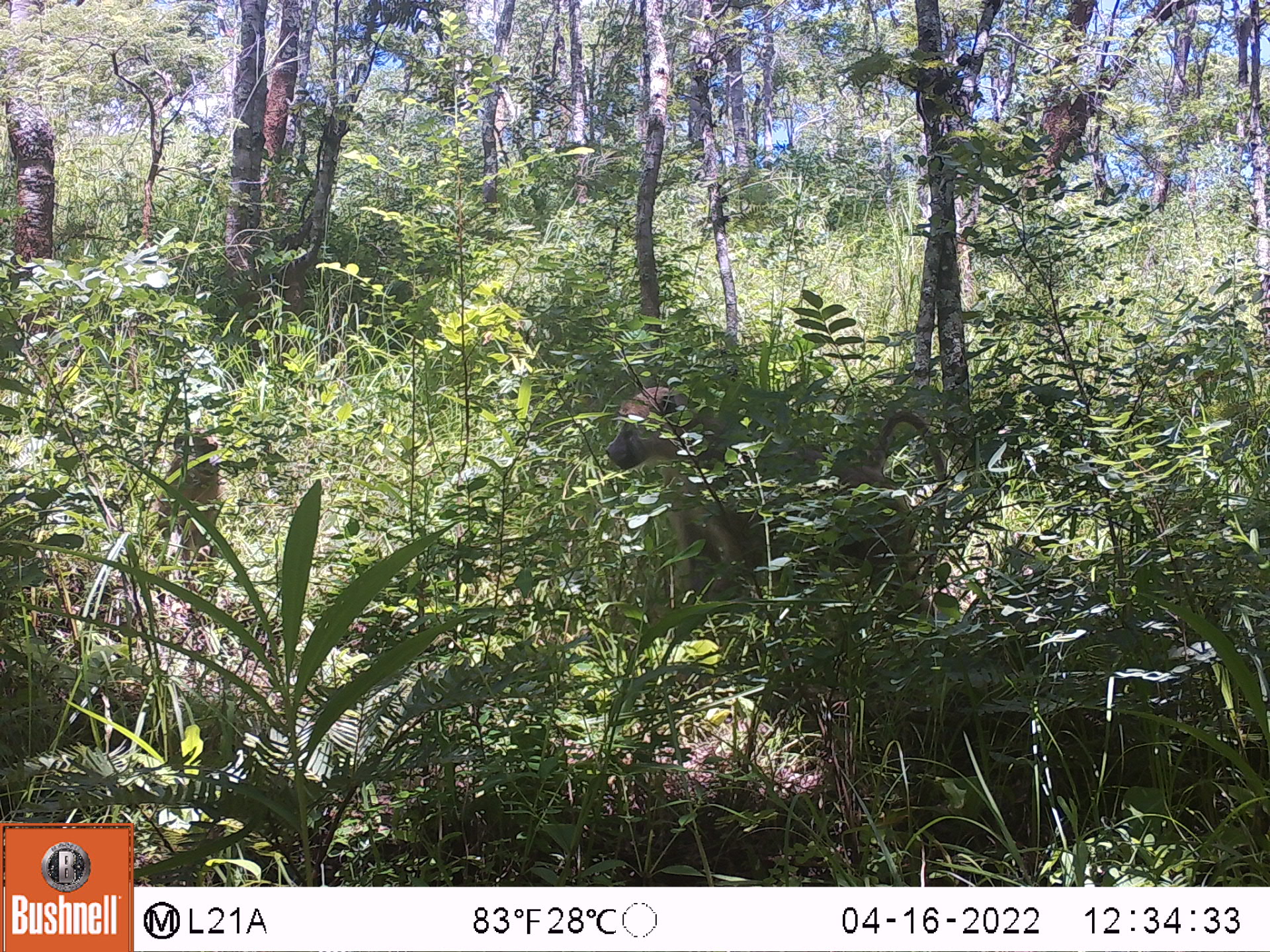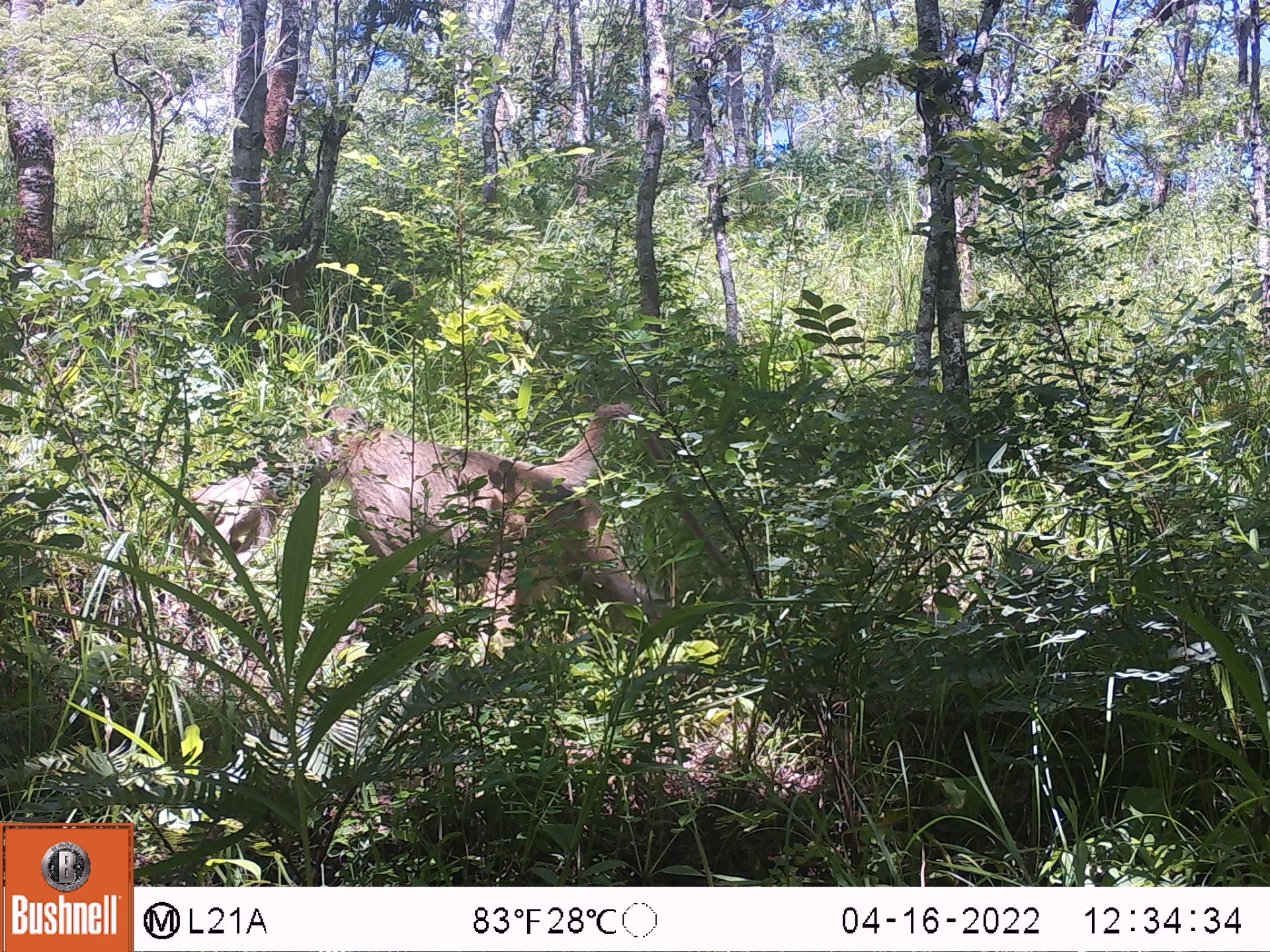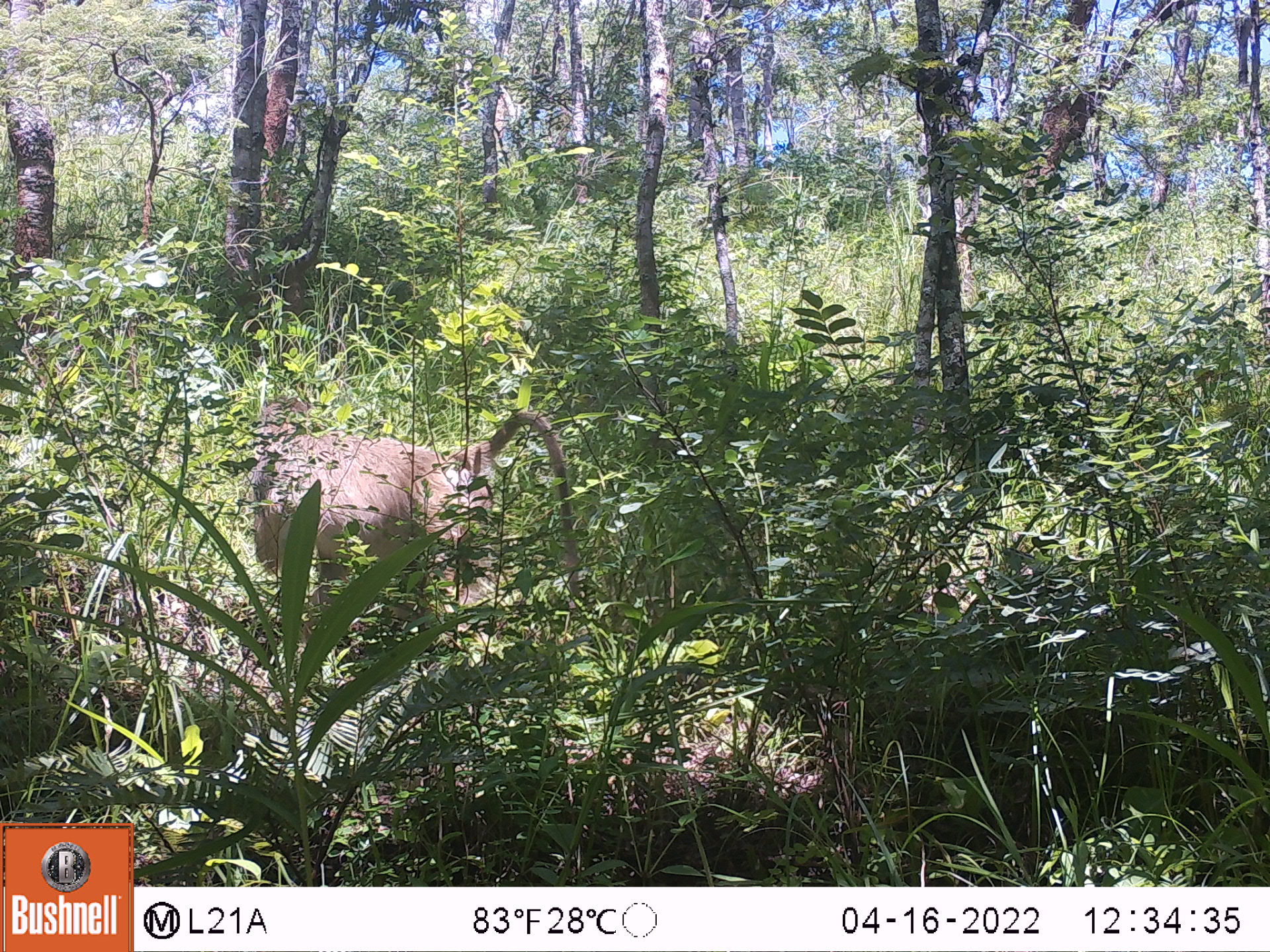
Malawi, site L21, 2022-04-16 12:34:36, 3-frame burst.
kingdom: Animalia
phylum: Chordata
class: Mammalia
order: Primates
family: Cercopithecidae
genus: Papio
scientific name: Papio cynocephalus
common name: yellow baboon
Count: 2.